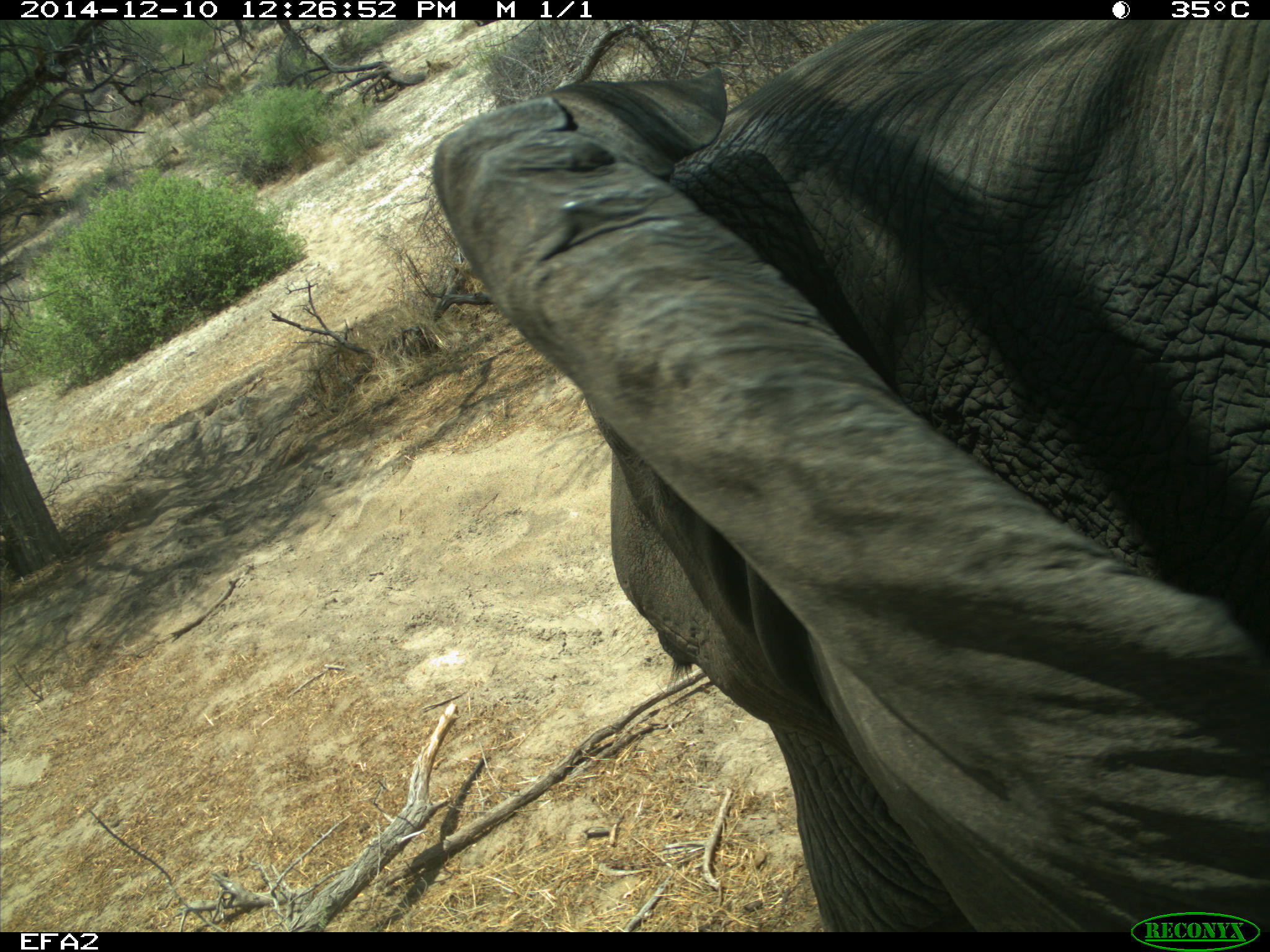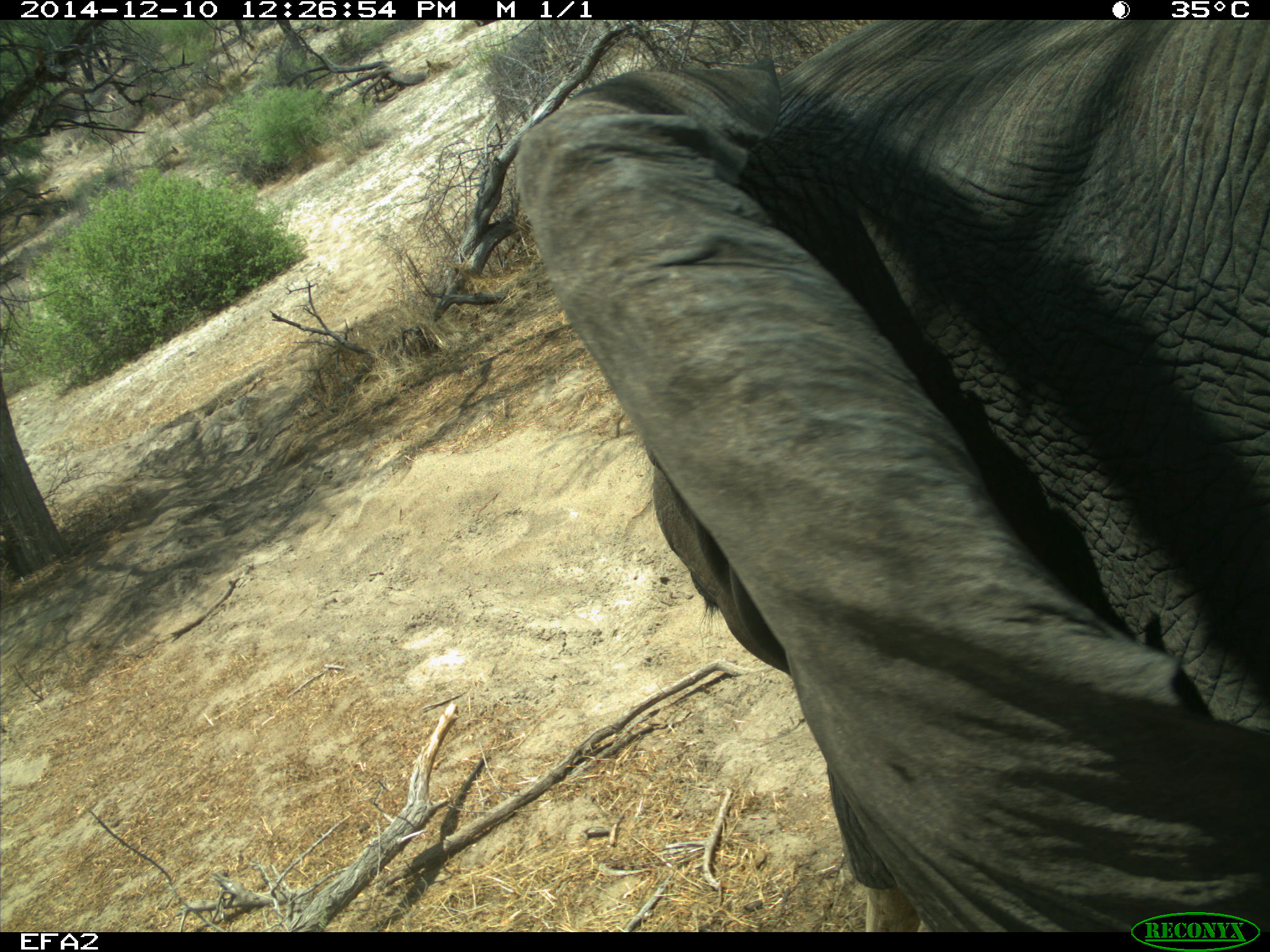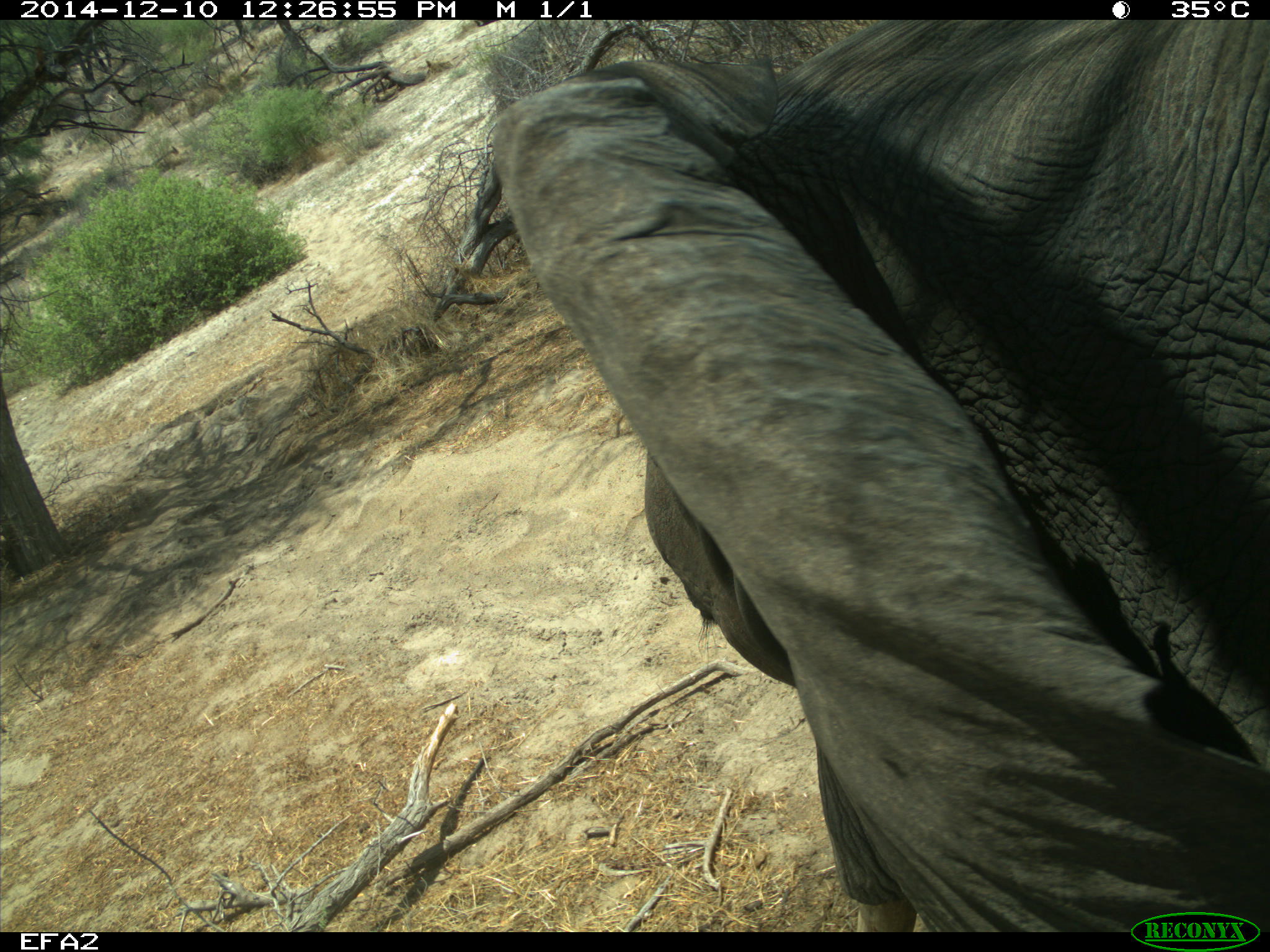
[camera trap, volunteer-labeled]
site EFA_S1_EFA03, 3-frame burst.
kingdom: Animalia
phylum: Chordata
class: Mammalia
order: Proboscidea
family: Elephantidae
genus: Loxodonta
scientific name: Loxodonta africana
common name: african bush elephant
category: elephant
Elephant (african bush elephant) (Loxodonta africana), count 1. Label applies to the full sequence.